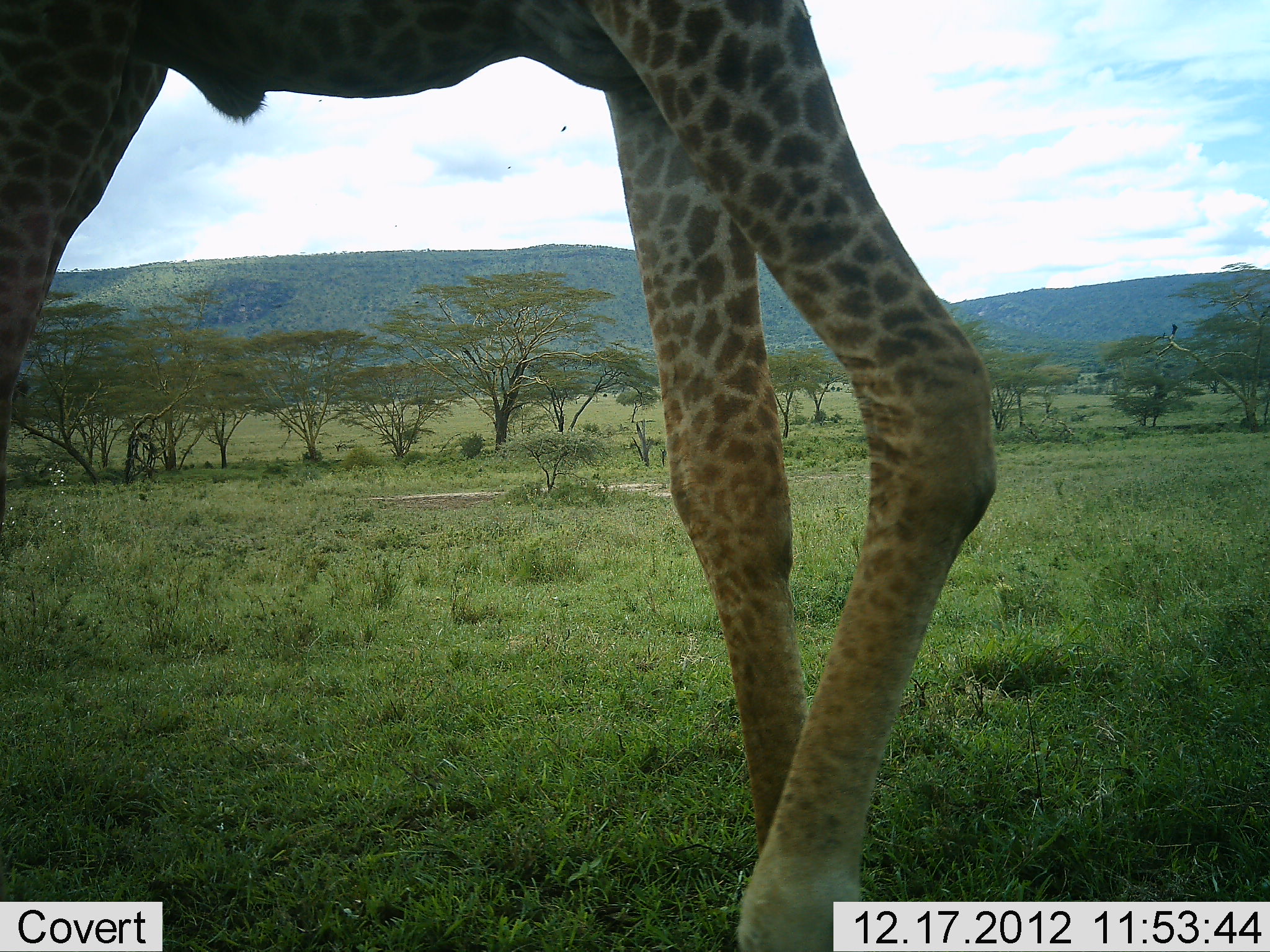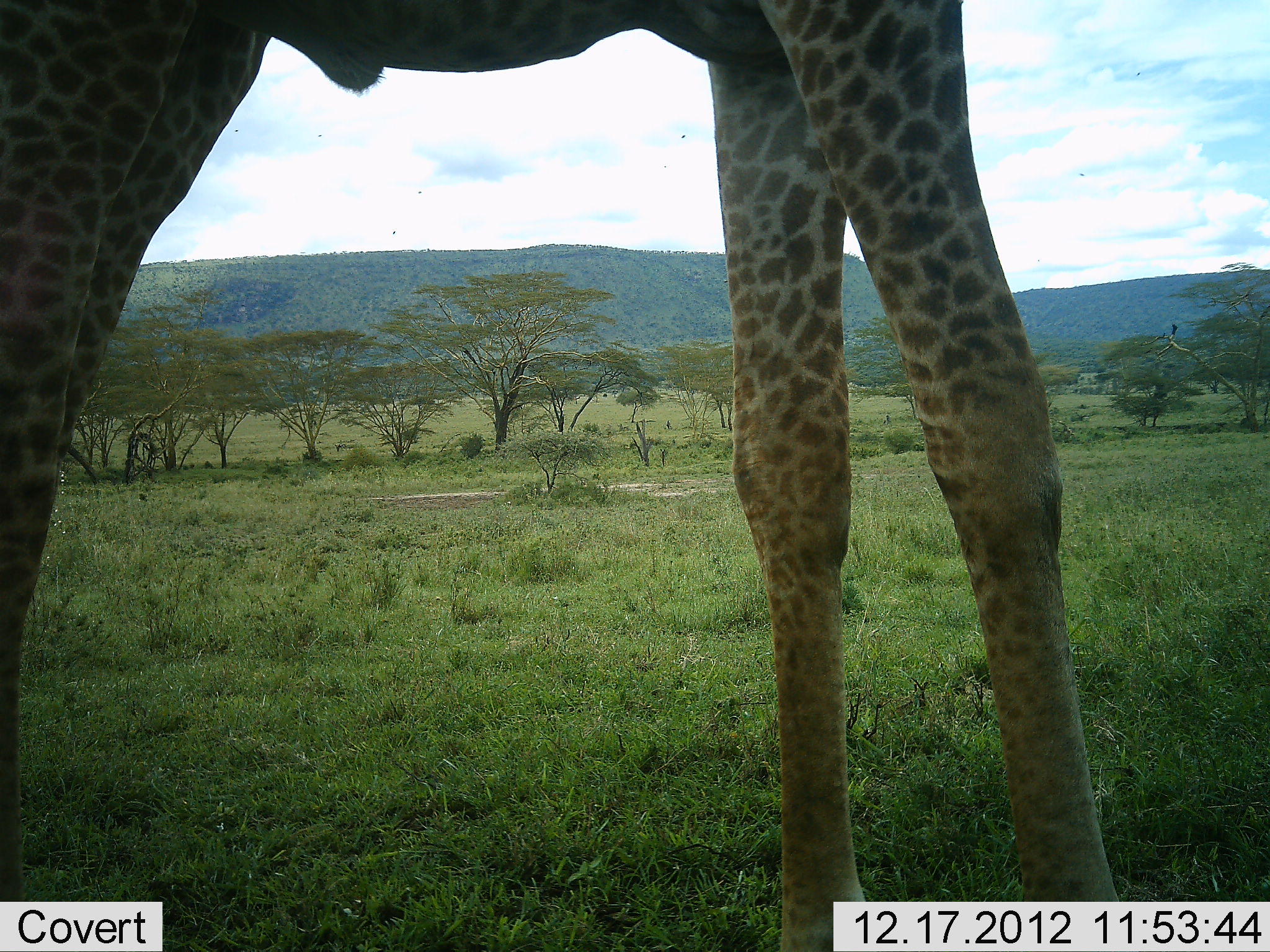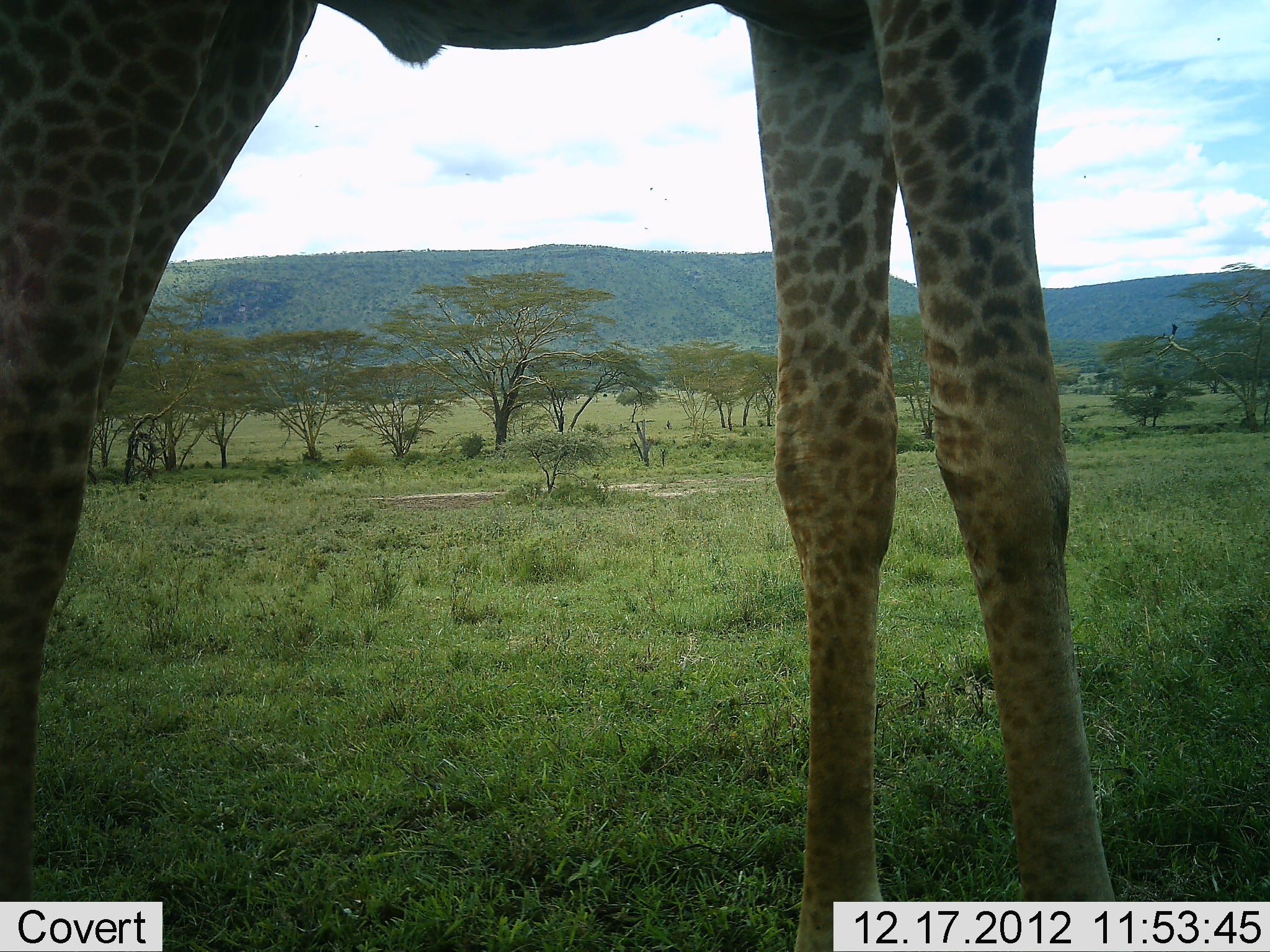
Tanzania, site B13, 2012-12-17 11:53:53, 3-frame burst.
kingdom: Animalia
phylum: Chordata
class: Mammalia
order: Artiodactyla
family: Giraffidae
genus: Giraffa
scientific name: Giraffa camelopardalis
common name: giraffe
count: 1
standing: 63%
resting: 0%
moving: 37%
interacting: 0%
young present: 5%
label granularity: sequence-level